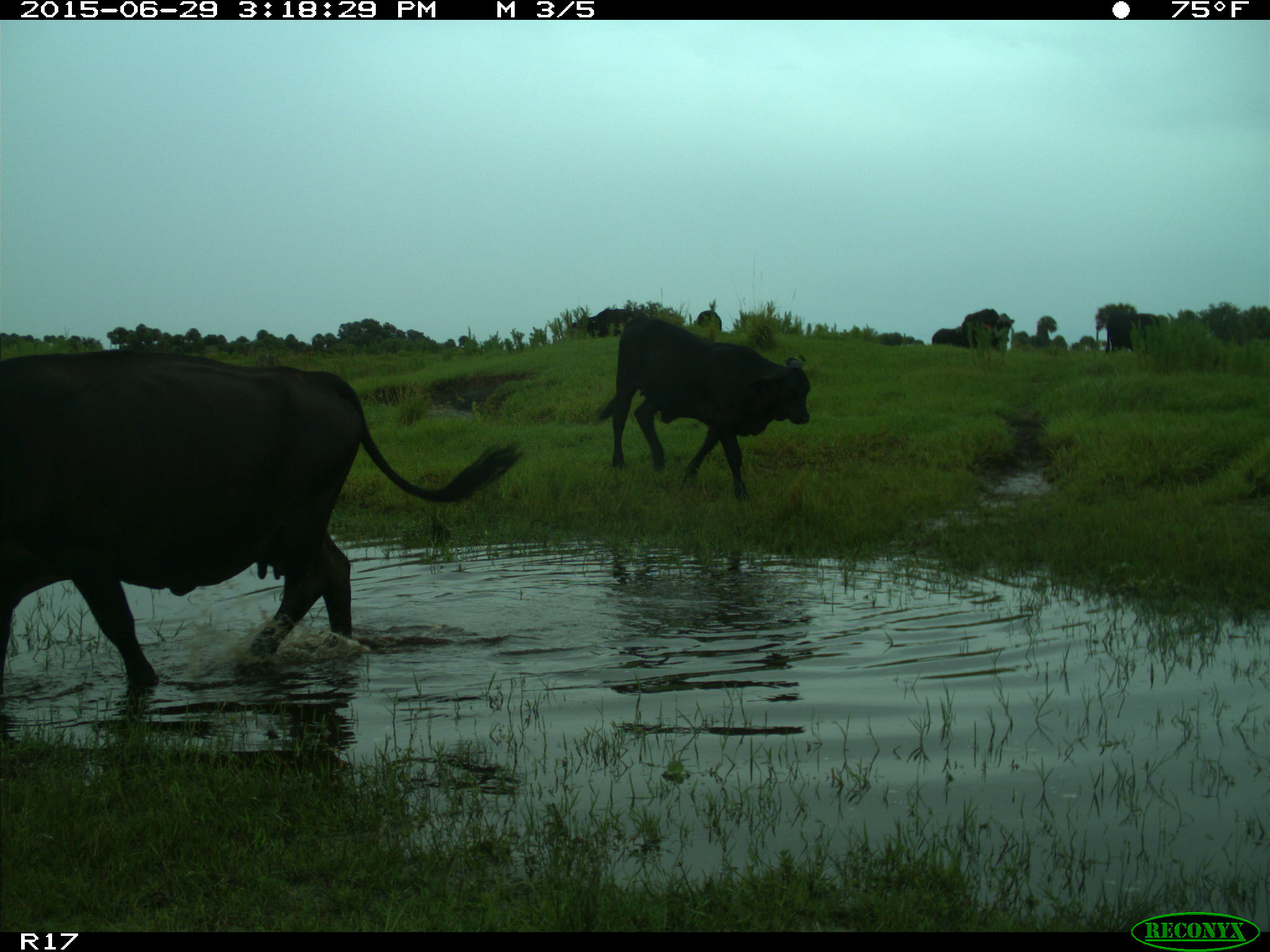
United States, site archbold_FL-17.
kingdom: Animalia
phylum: Chordata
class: Mammalia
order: Artiodactyla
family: Bovidae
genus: Bos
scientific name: Bos taurus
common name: domestic cow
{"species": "Bos taurus (domestic cow)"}